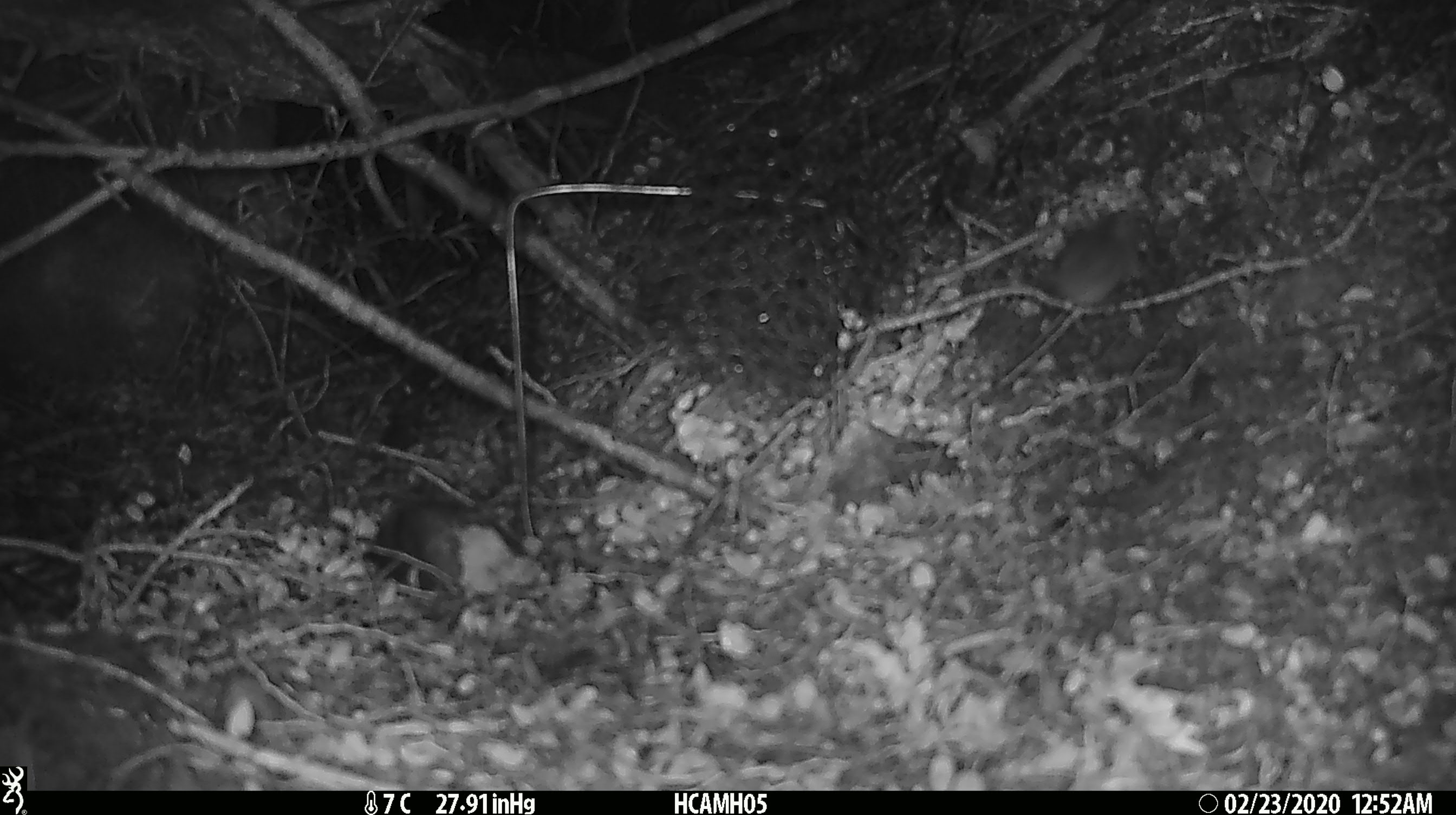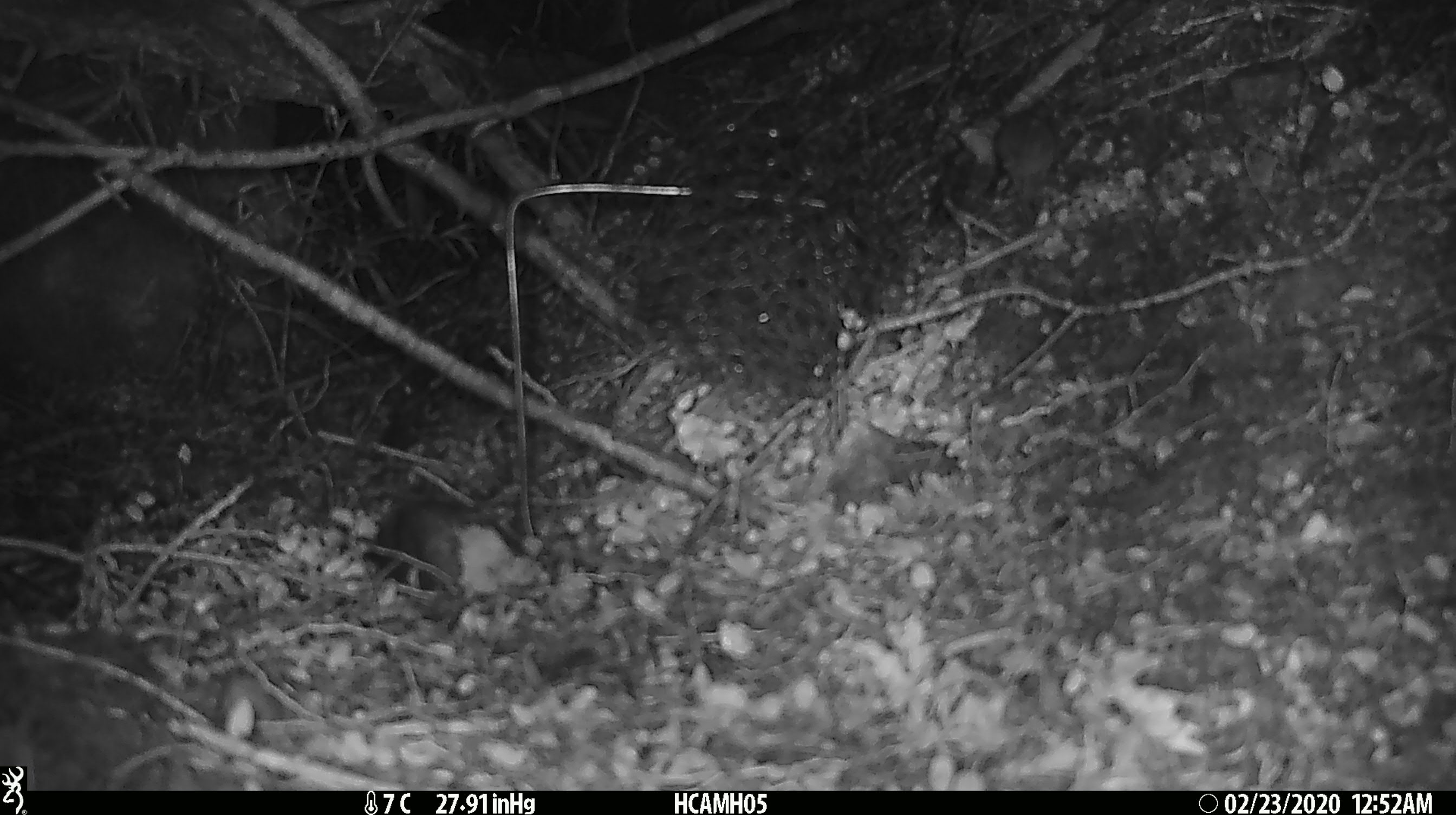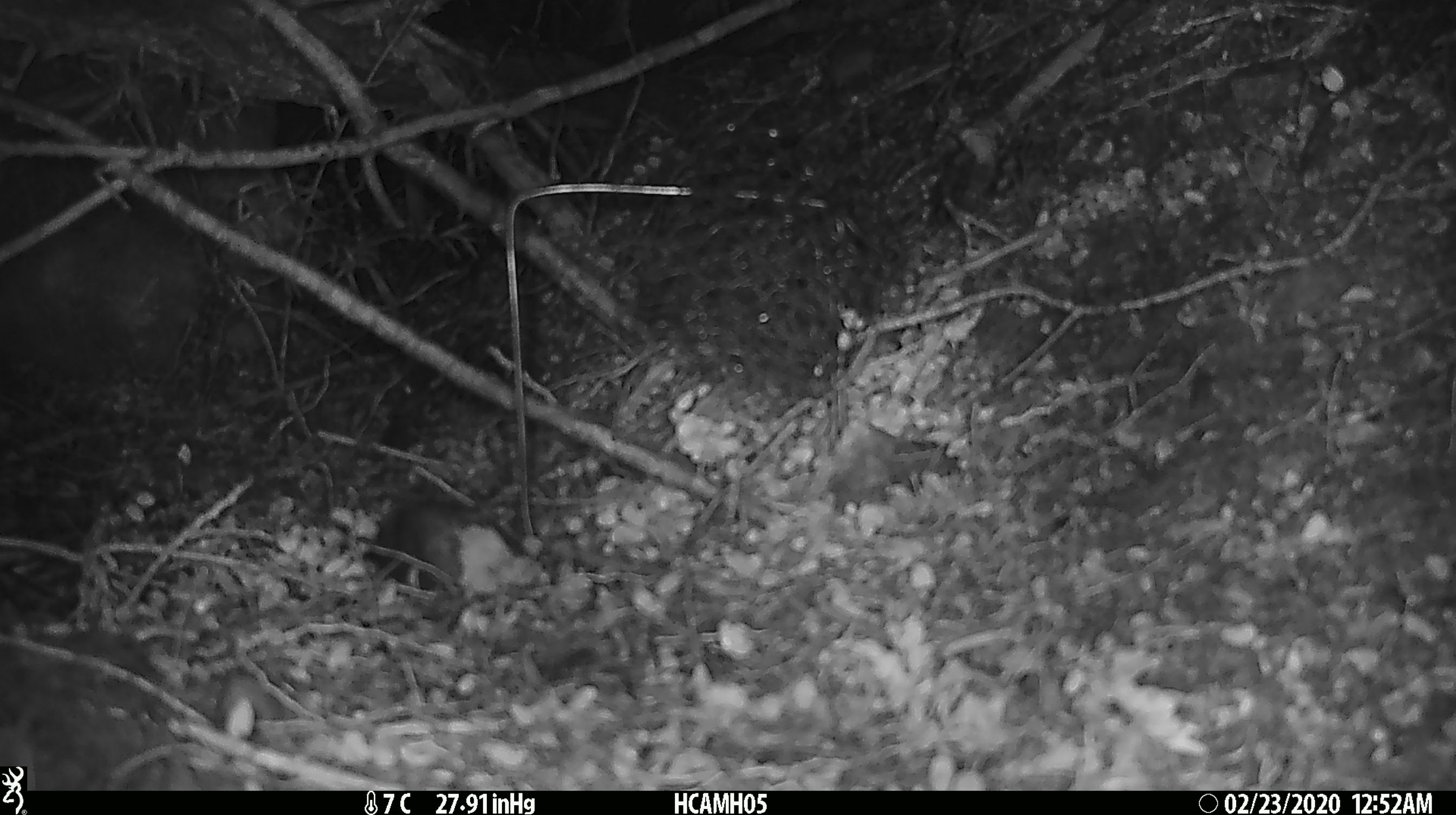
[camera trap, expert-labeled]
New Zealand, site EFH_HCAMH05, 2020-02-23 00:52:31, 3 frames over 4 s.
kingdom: Animalia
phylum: Chordata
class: Mammalia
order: Rodentia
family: Muridae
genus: Mus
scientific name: Mus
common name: mouse